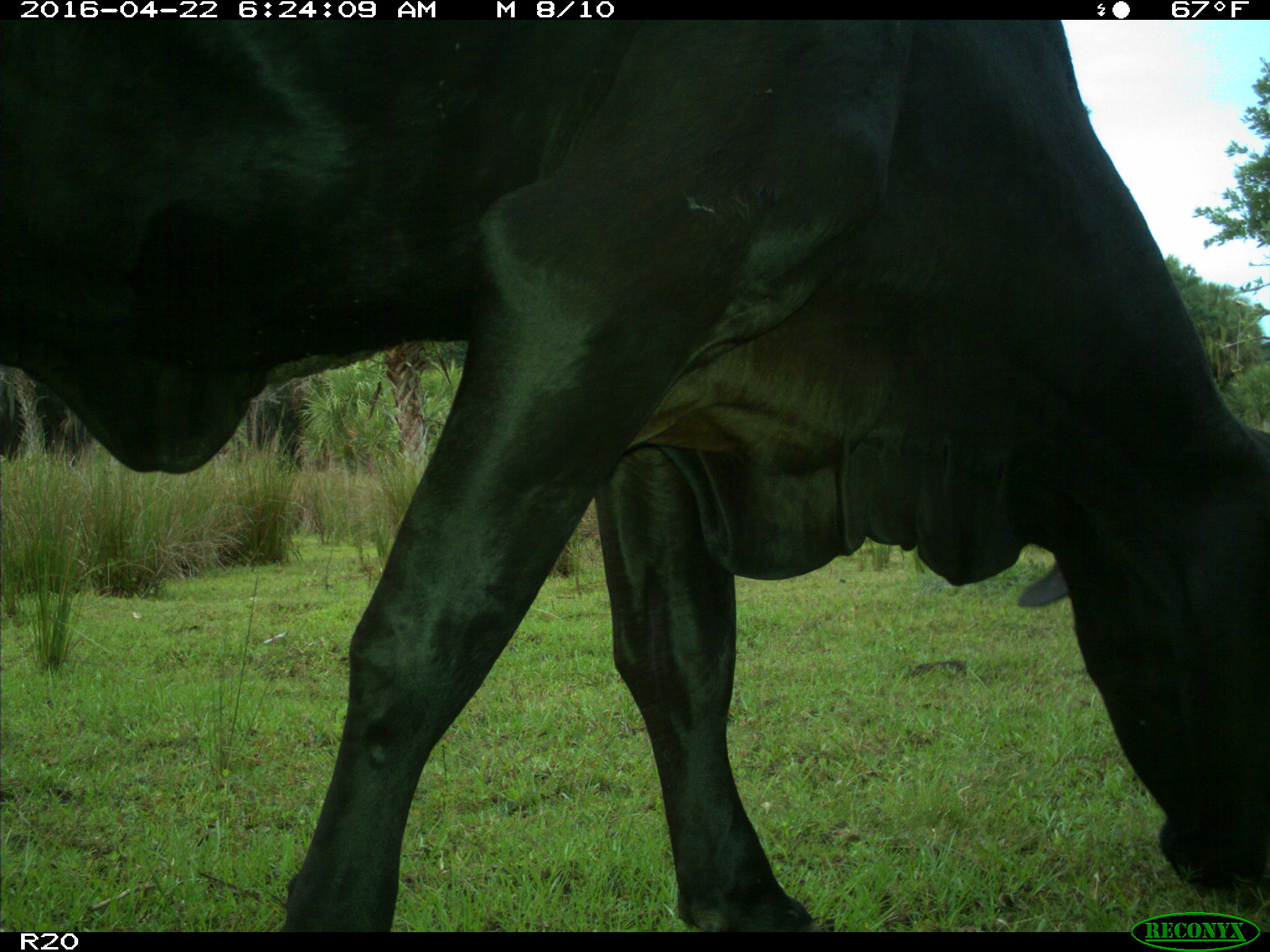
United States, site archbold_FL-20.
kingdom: Animalia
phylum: Chordata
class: Mammalia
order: Artiodactyla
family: Bovidae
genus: Bos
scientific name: Bos taurus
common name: domestic cow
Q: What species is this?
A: Bos taurus (domestic cow).